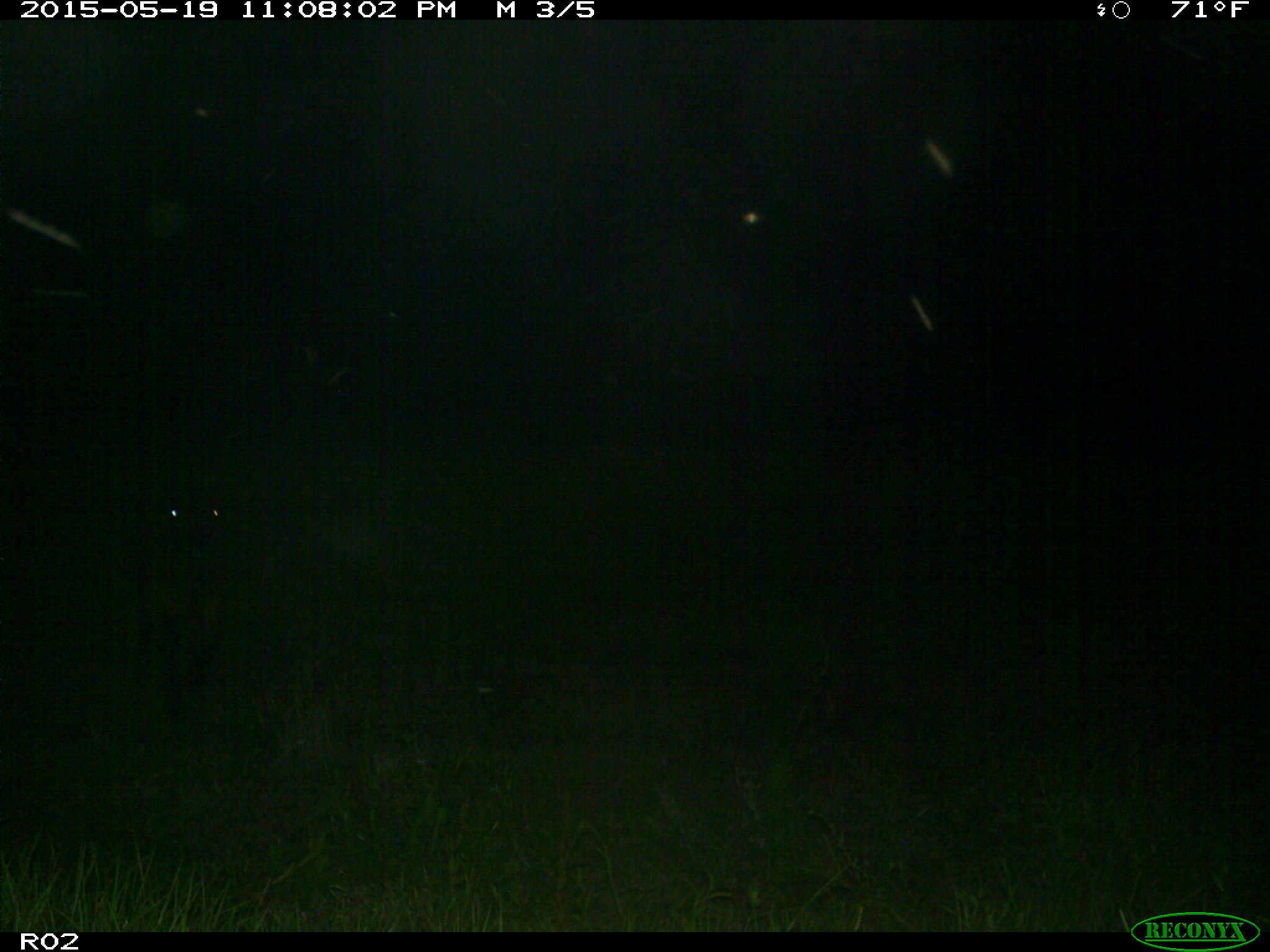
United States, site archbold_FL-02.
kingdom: Animalia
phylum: Chordata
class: Mammalia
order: Artiodactyla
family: Bovidae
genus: Bos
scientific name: Bos taurus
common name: domestic cow